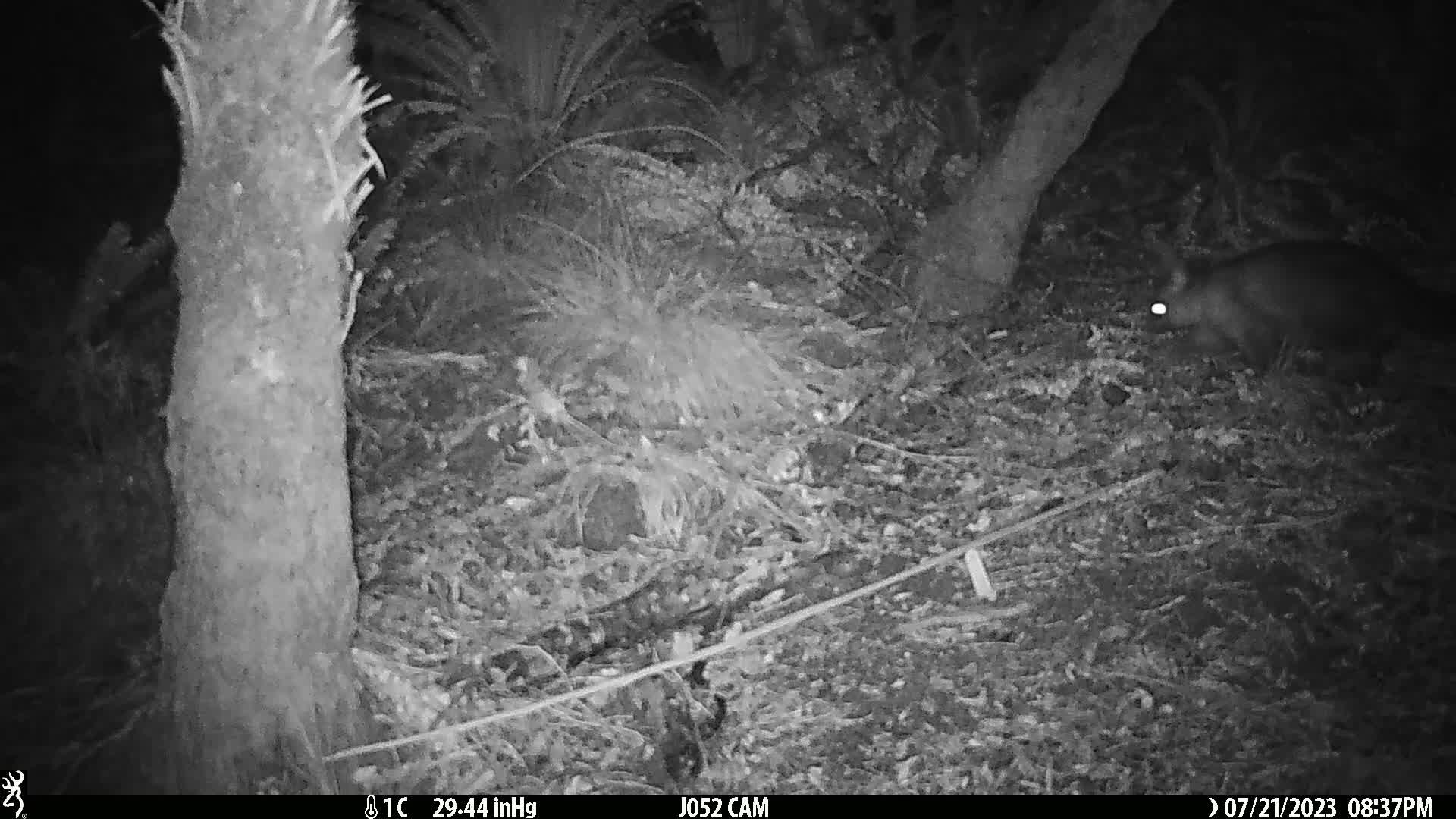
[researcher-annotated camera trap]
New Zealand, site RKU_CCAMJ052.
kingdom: Animalia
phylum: Chordata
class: Mammalia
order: Diprotodontia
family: Phalangeridae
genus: Trichosurus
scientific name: Trichosurus vulpecula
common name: common brushtail possum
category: possum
Possum (common brushtail possum) (Trichosurus vulpecula).